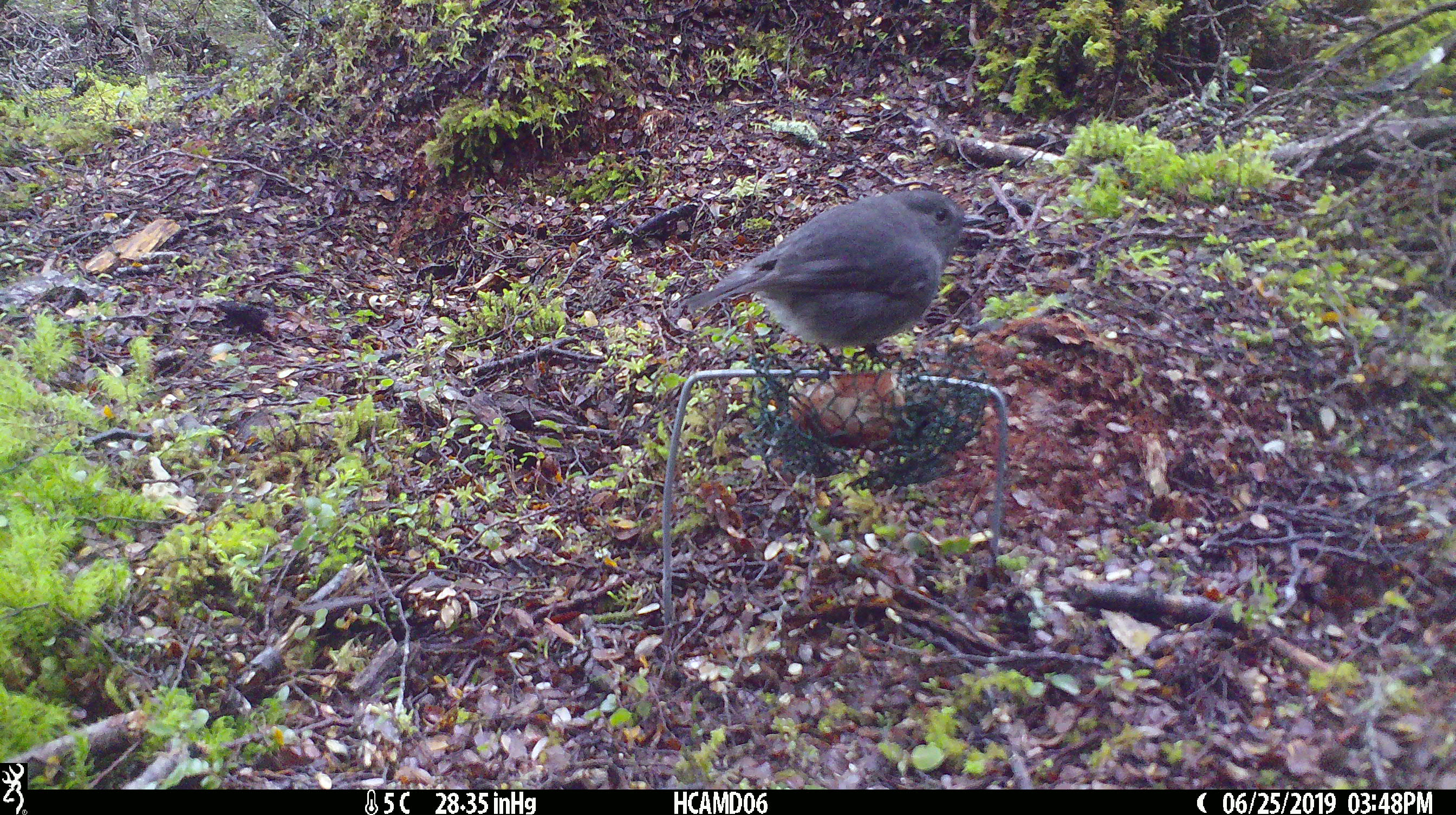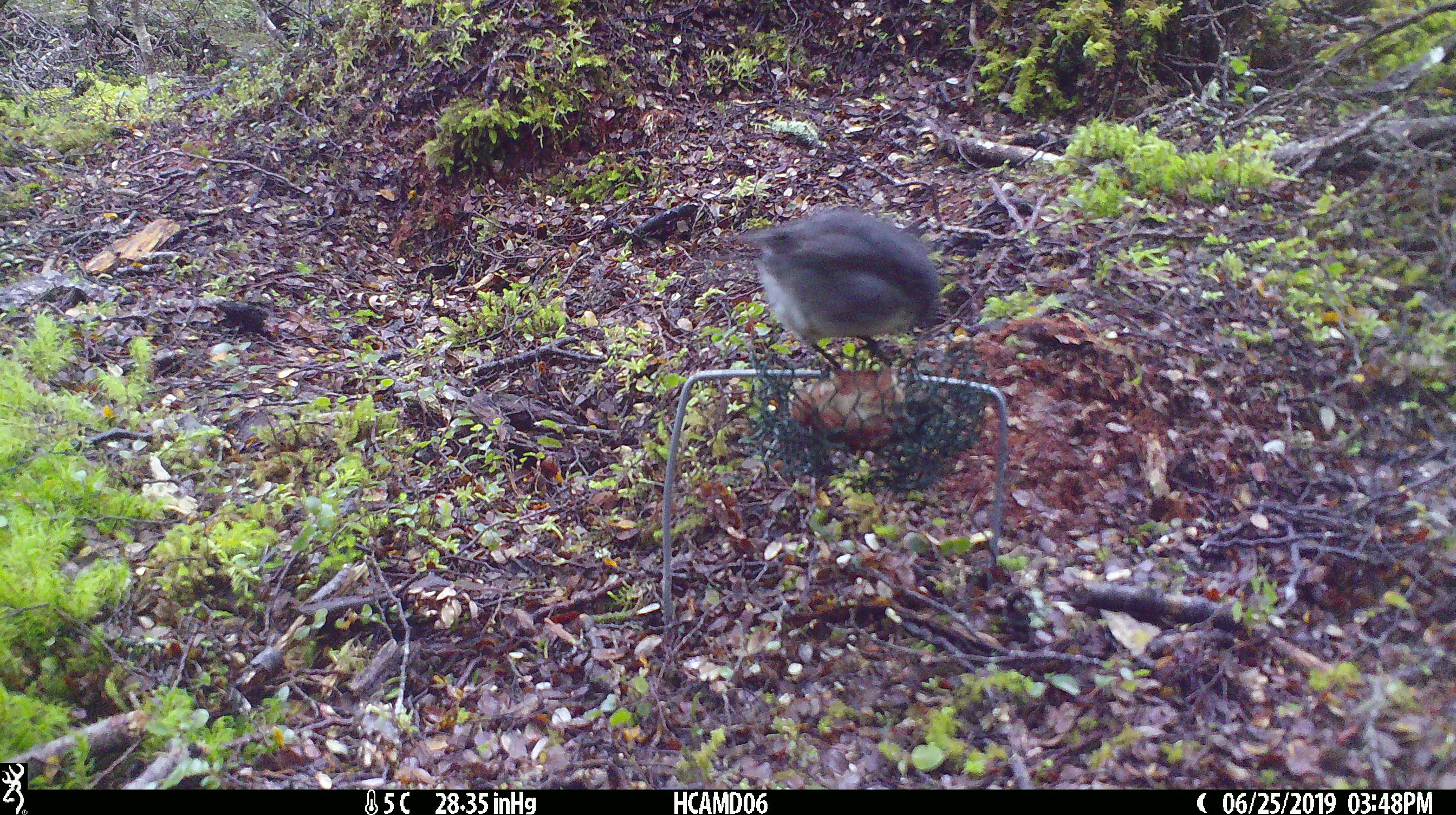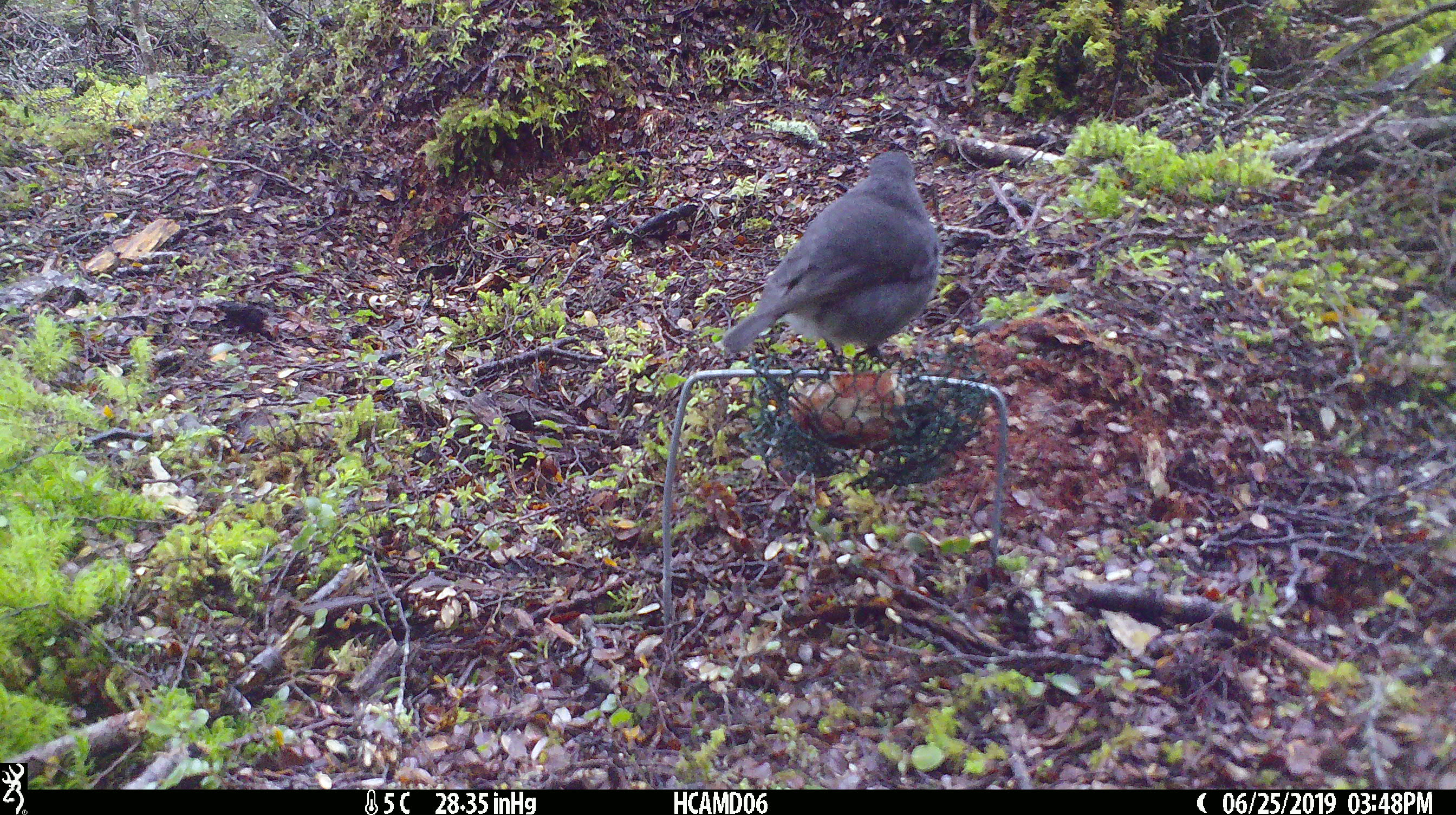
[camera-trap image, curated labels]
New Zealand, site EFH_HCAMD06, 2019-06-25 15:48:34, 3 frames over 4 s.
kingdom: Animalia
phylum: Chordata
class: Aves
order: Passeriformes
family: Petroicidae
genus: Petroica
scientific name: Petroica australis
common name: new zealand robin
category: robin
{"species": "robin (new zealand robin) (Petroica australis)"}